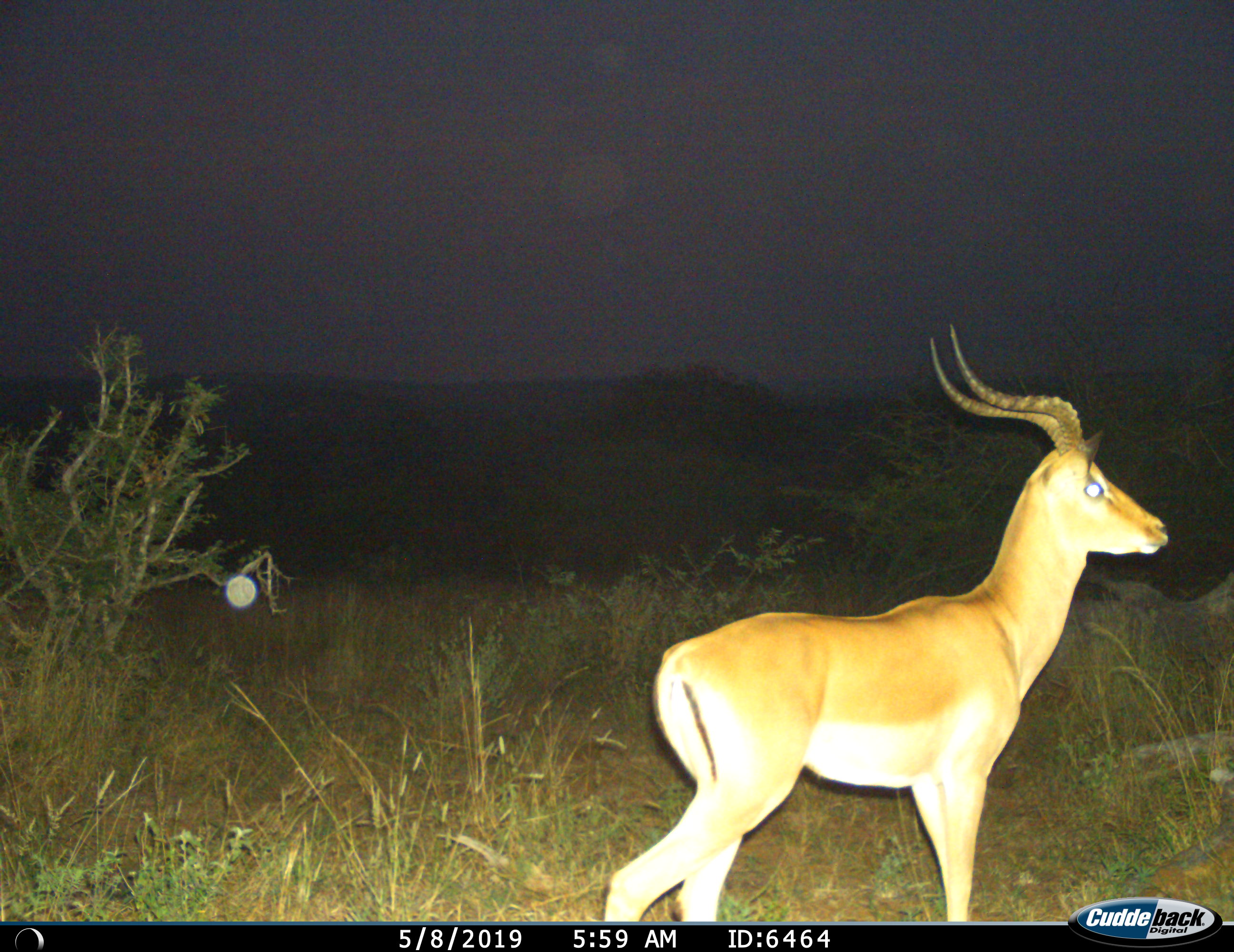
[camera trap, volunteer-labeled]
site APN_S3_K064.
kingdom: Animalia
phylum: Chordata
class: Mammalia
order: Artiodactyla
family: Bovidae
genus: Aepyceros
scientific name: Aepyceros melampus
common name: impala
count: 1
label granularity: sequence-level